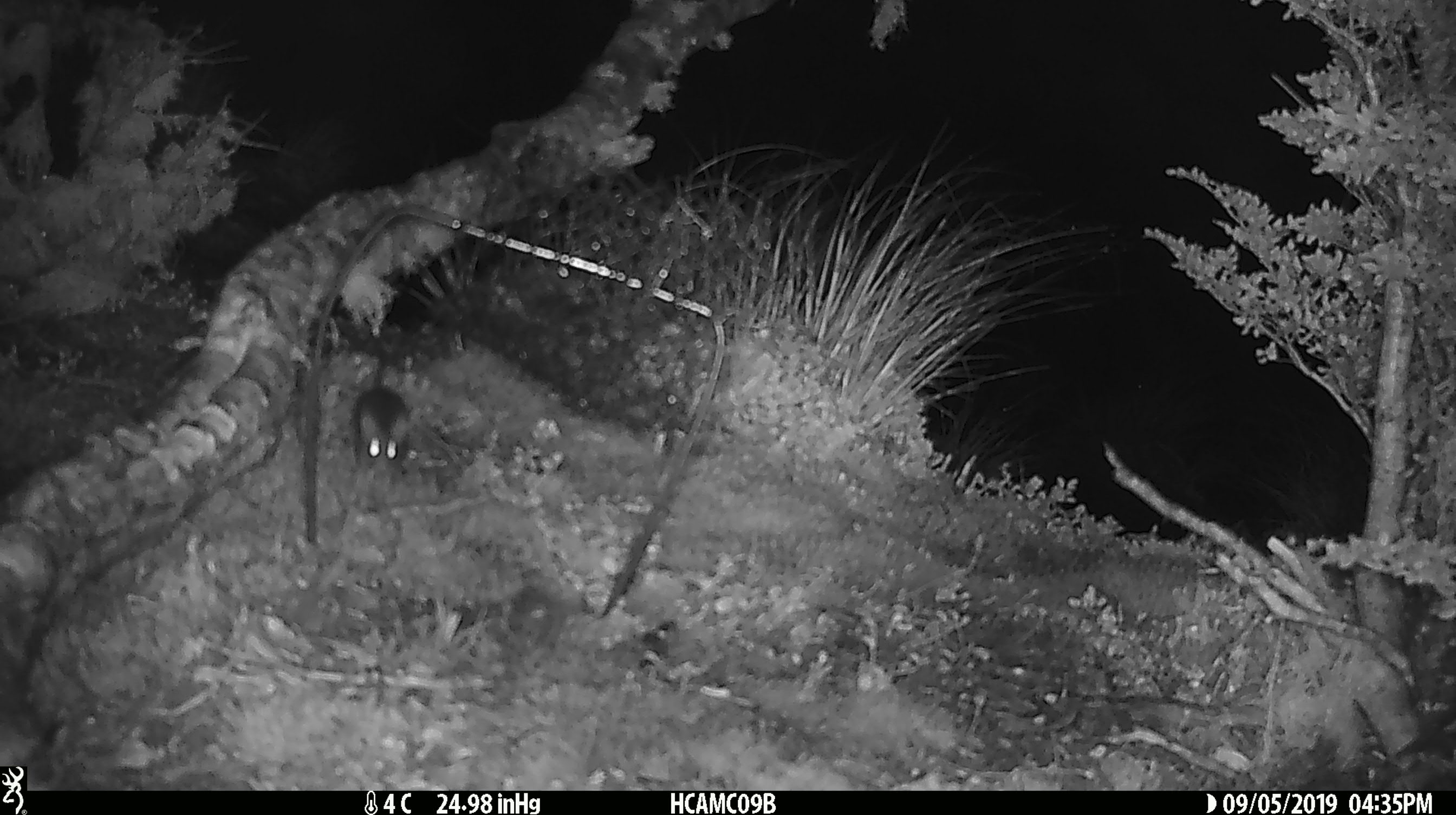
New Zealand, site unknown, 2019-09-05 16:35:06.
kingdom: Animalia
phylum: Chordata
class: Mammalia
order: Rodentia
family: Muridae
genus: Mus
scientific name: Mus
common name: mouse